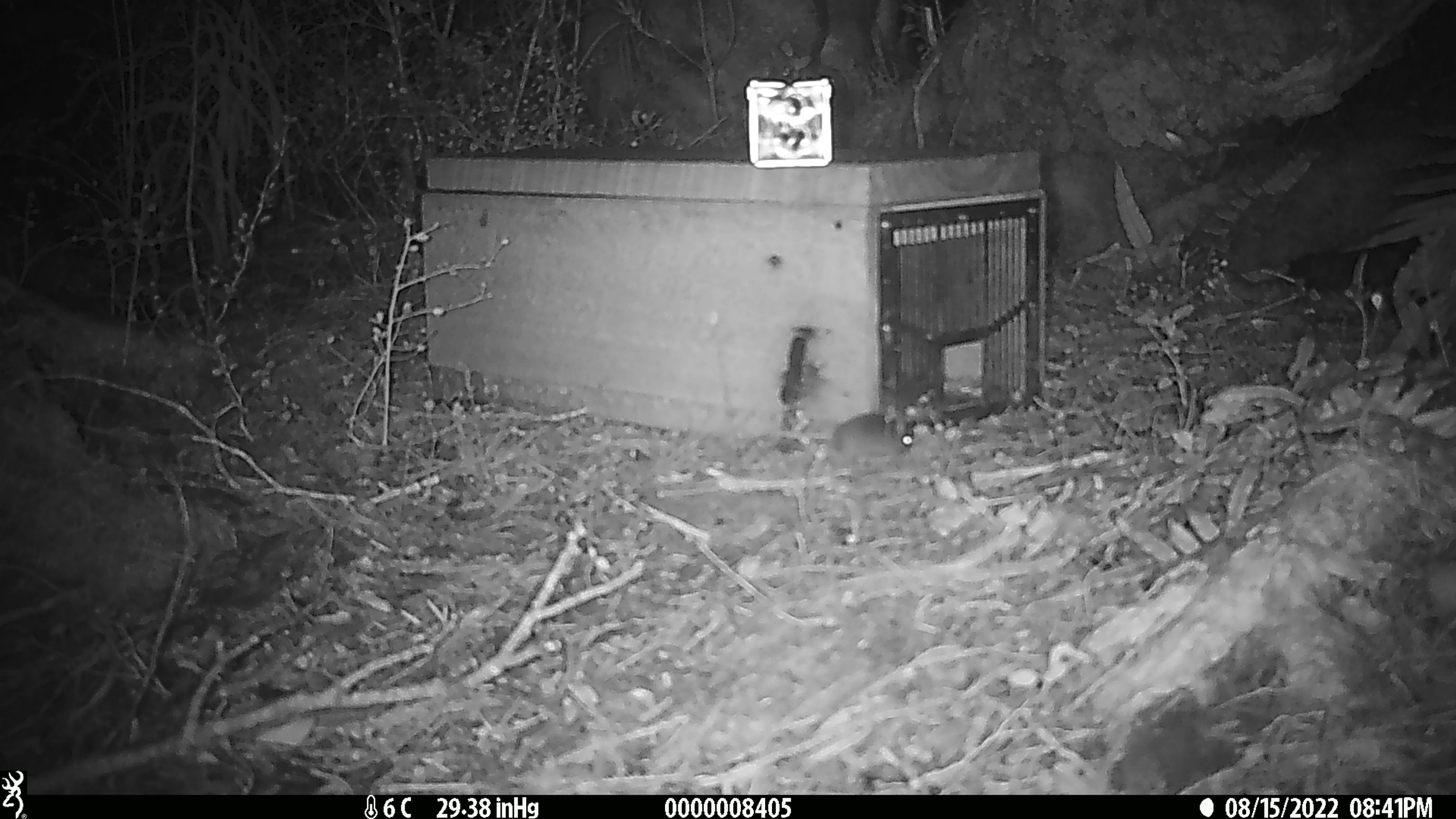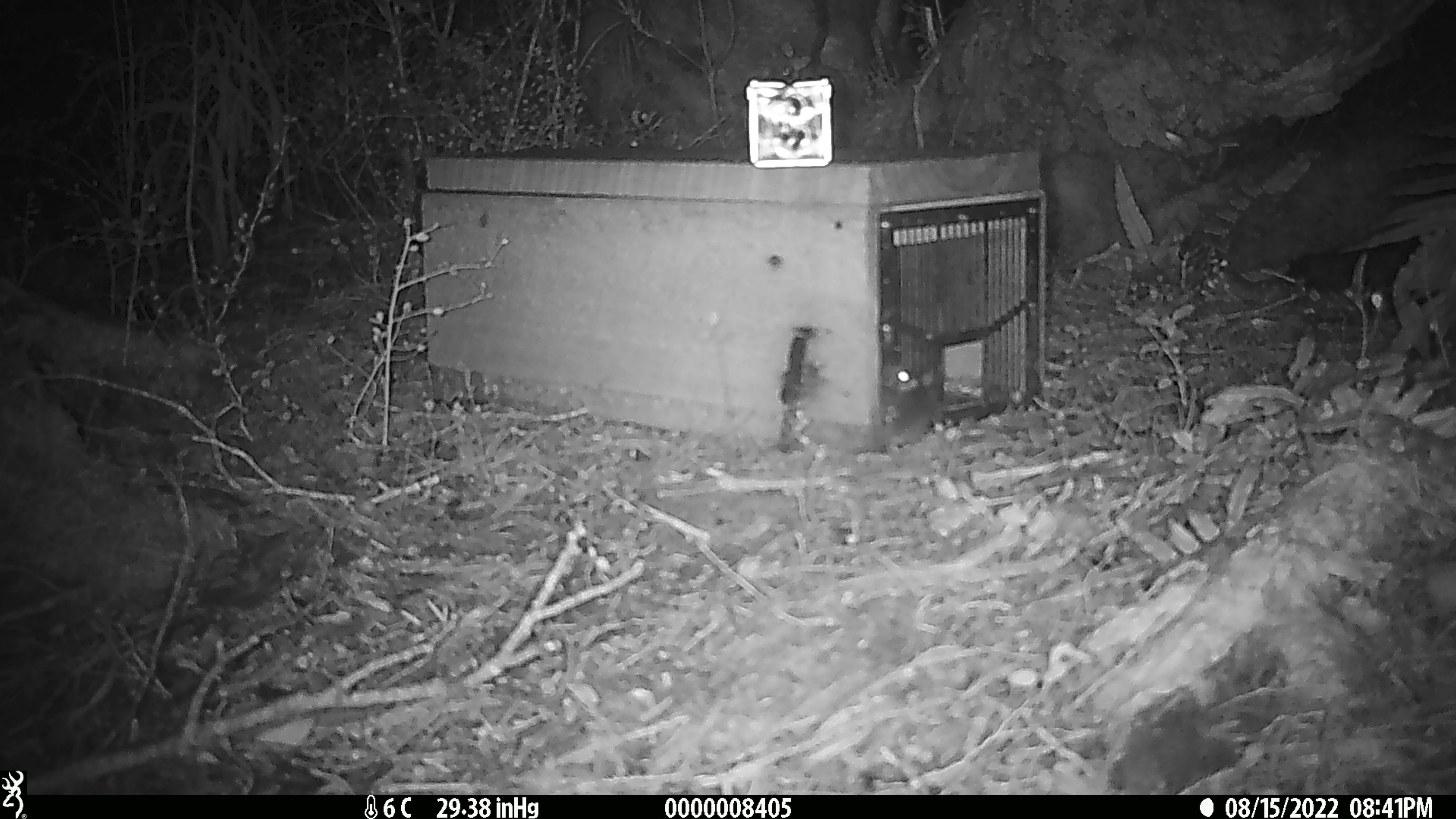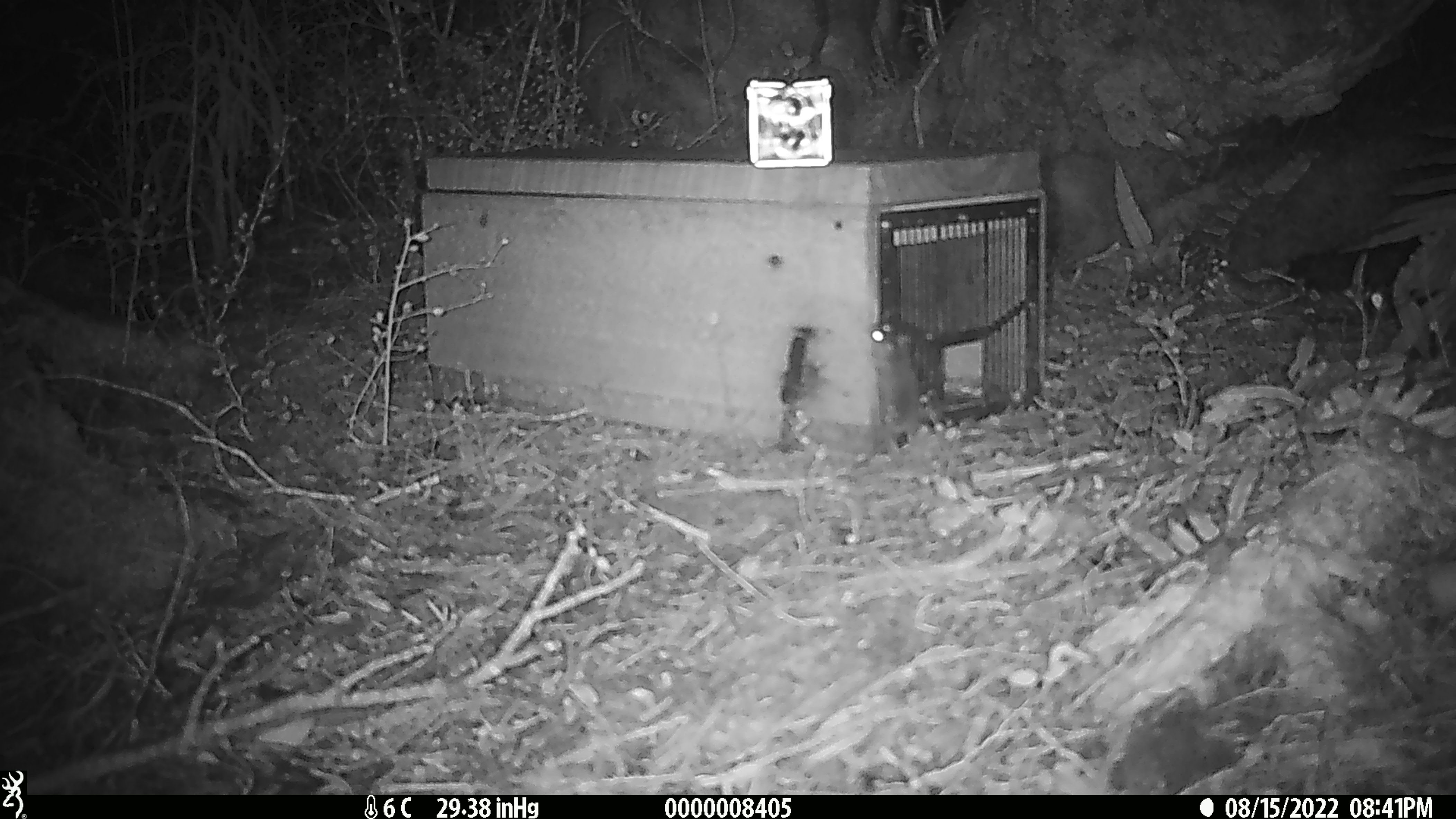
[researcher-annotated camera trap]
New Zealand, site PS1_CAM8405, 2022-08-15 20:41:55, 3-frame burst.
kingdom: Animalia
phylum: Chordata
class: Mammalia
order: Rodentia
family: Muridae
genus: Mus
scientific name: Mus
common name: mouse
Mouse (Mus).